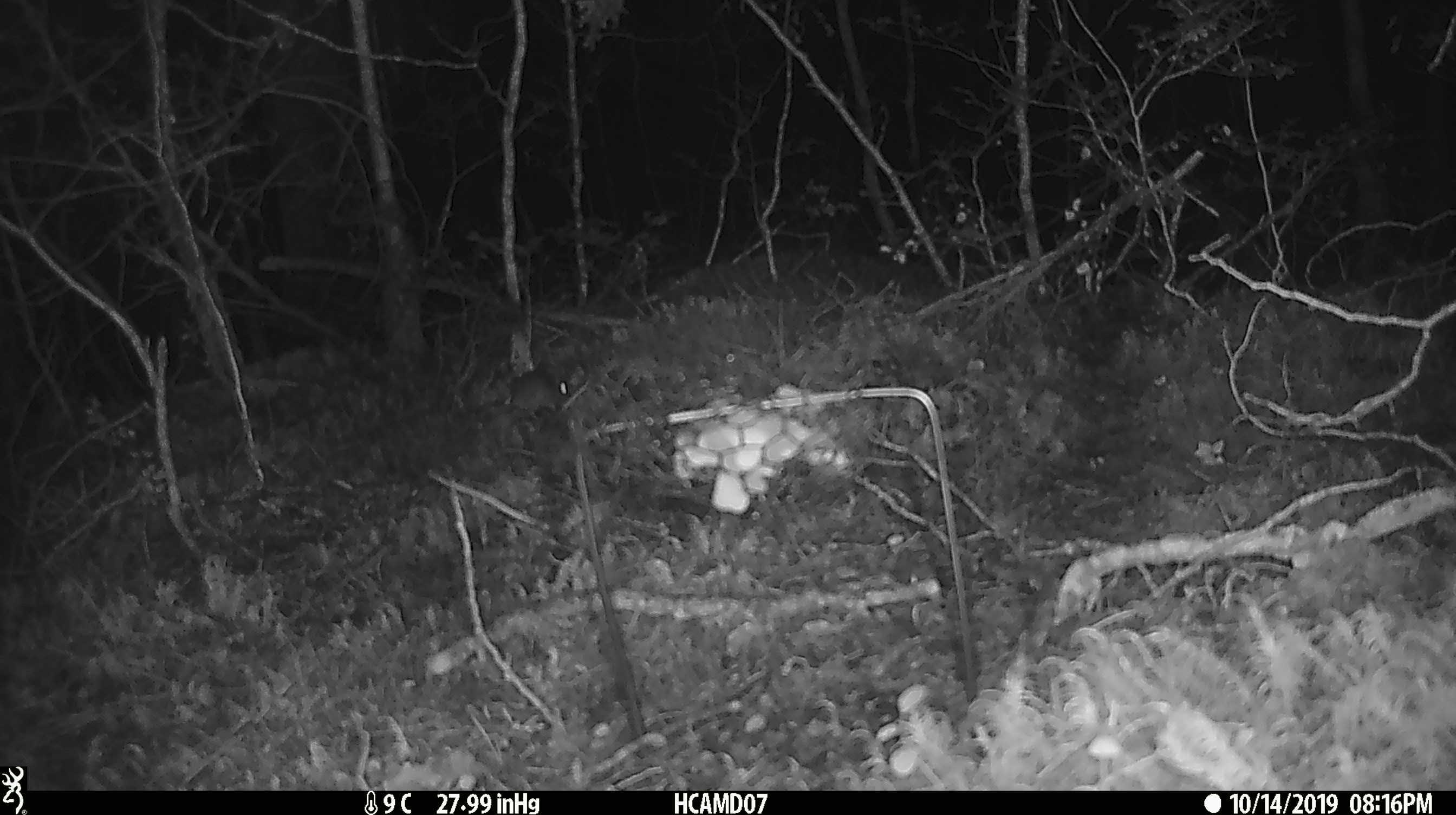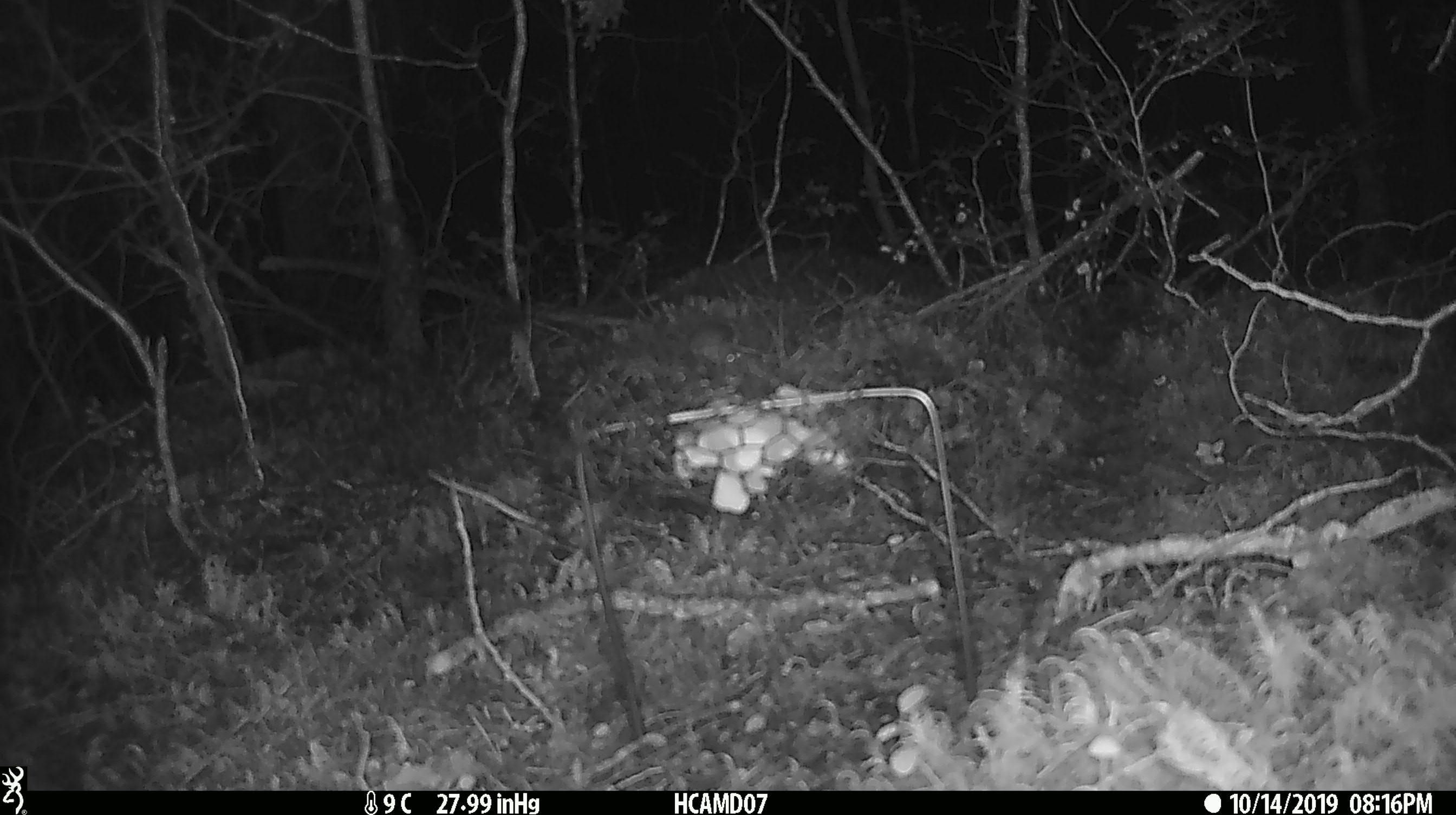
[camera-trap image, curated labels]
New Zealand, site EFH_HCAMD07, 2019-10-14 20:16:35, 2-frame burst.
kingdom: Animalia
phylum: Chordata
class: Mammalia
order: Rodentia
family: Muridae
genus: Mus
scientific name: Mus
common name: mouse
Mouse (Mus).